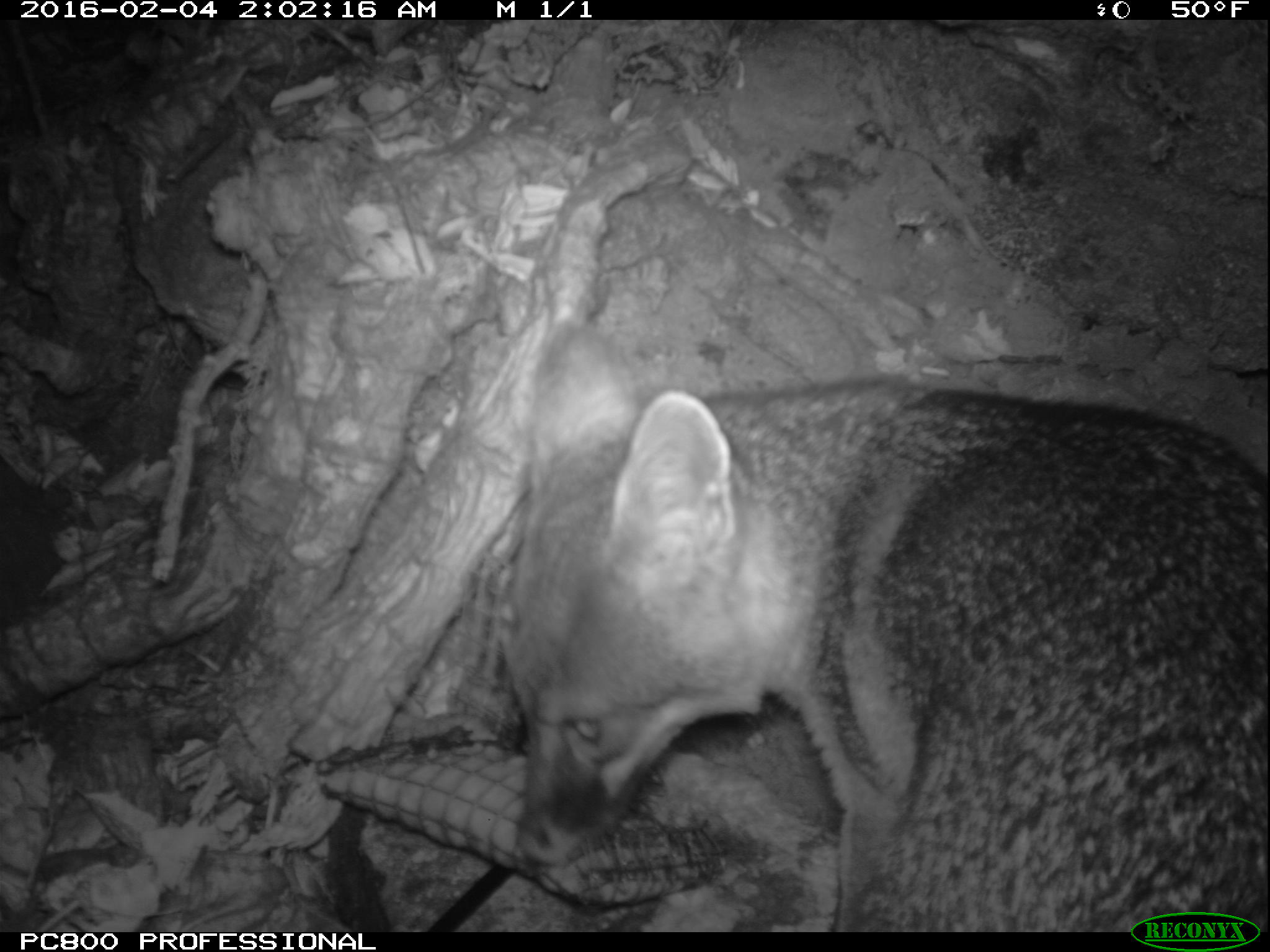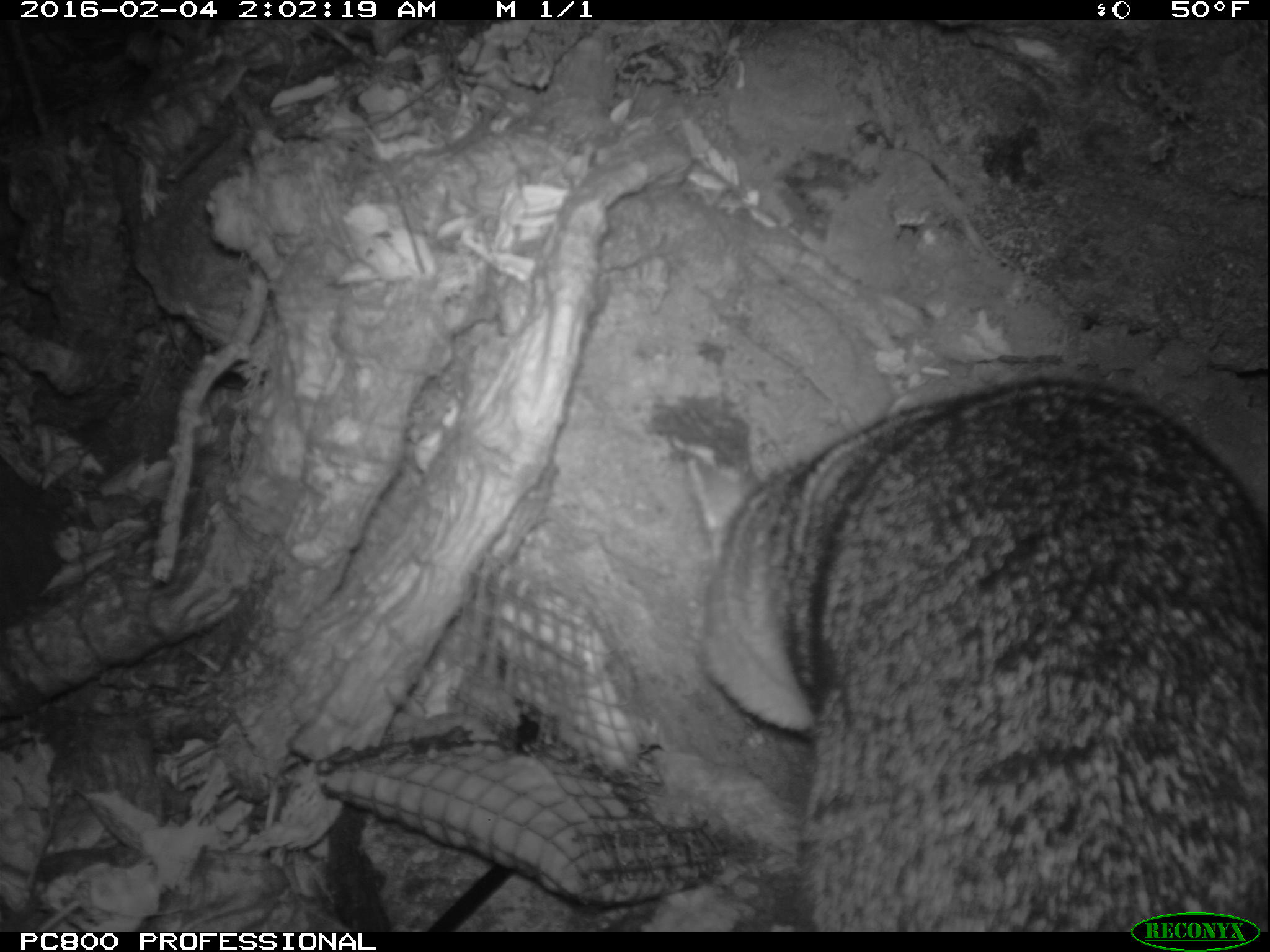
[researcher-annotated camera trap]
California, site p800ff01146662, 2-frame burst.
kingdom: Animalia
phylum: Chordata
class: Mammalia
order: Carnivora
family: Canidae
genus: Urocyon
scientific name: Urocyon littoralis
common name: island fox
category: fox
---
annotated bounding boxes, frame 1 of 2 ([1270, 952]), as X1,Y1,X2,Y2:
fox: 502,316,1269,932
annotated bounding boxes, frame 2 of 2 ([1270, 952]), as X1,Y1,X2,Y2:
fox: 688,376,1269,930